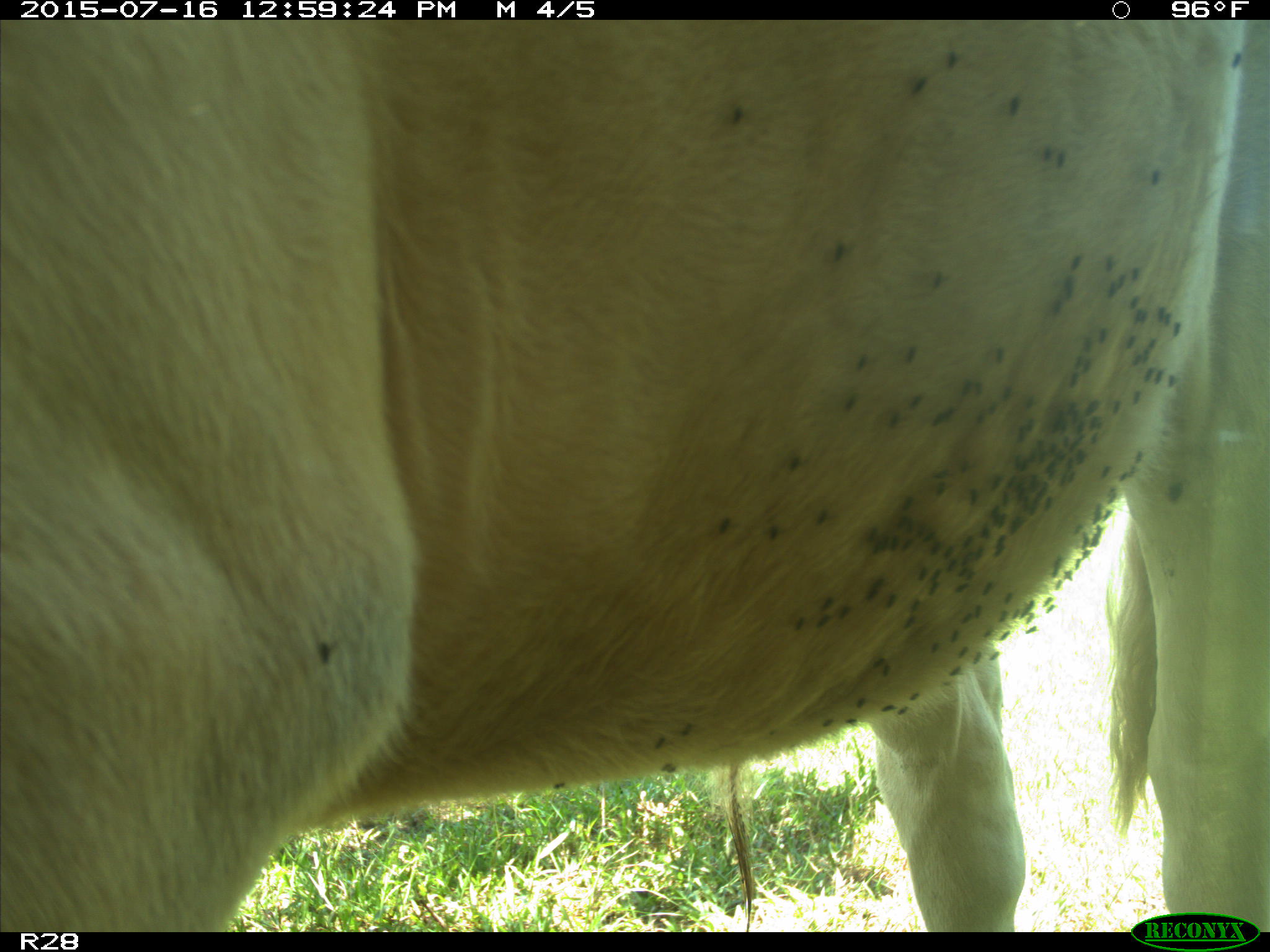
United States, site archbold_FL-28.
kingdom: Animalia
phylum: Chordata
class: Mammalia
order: Artiodactyla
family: Bovidae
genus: Bos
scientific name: Bos taurus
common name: domestic cow